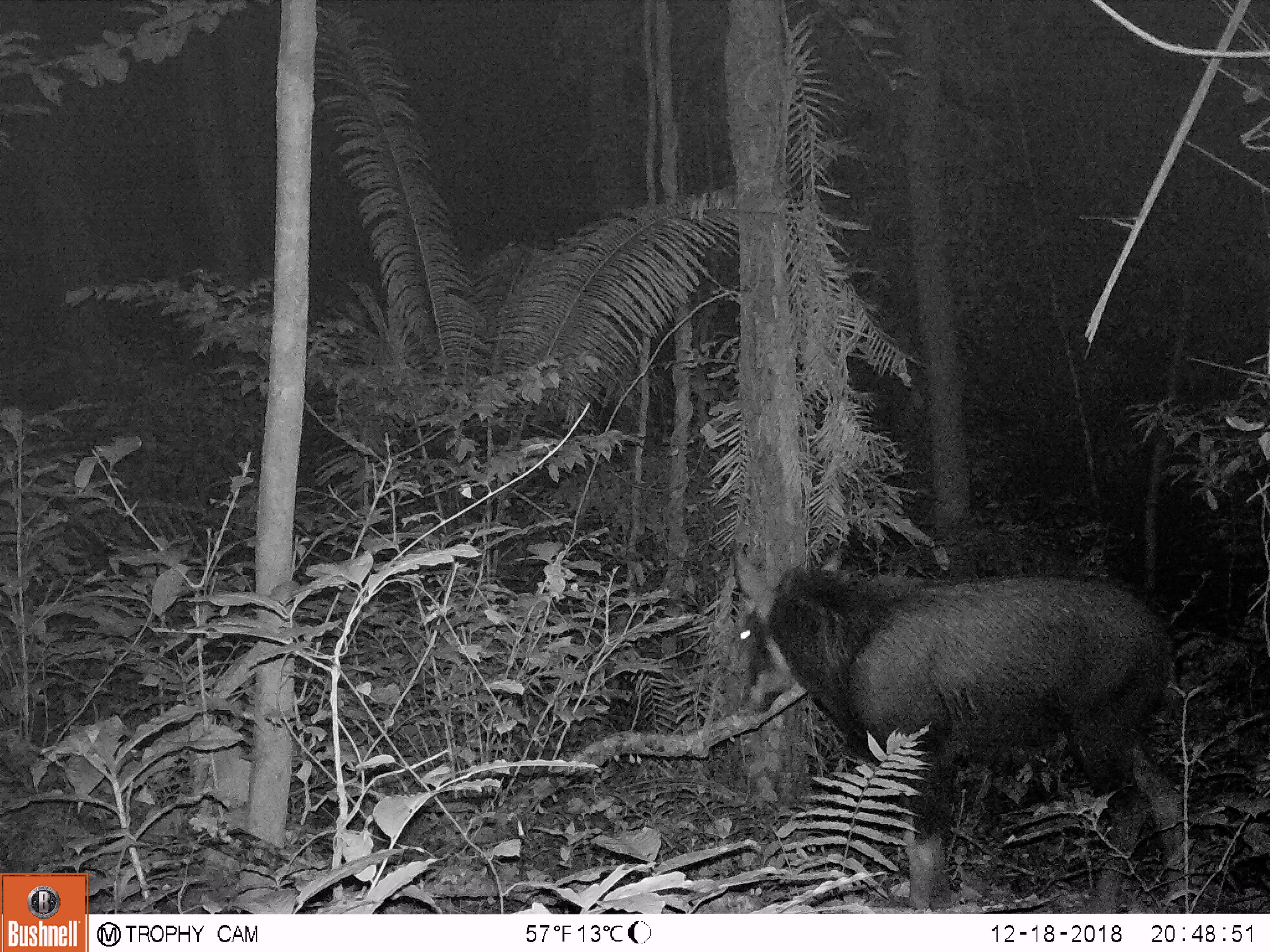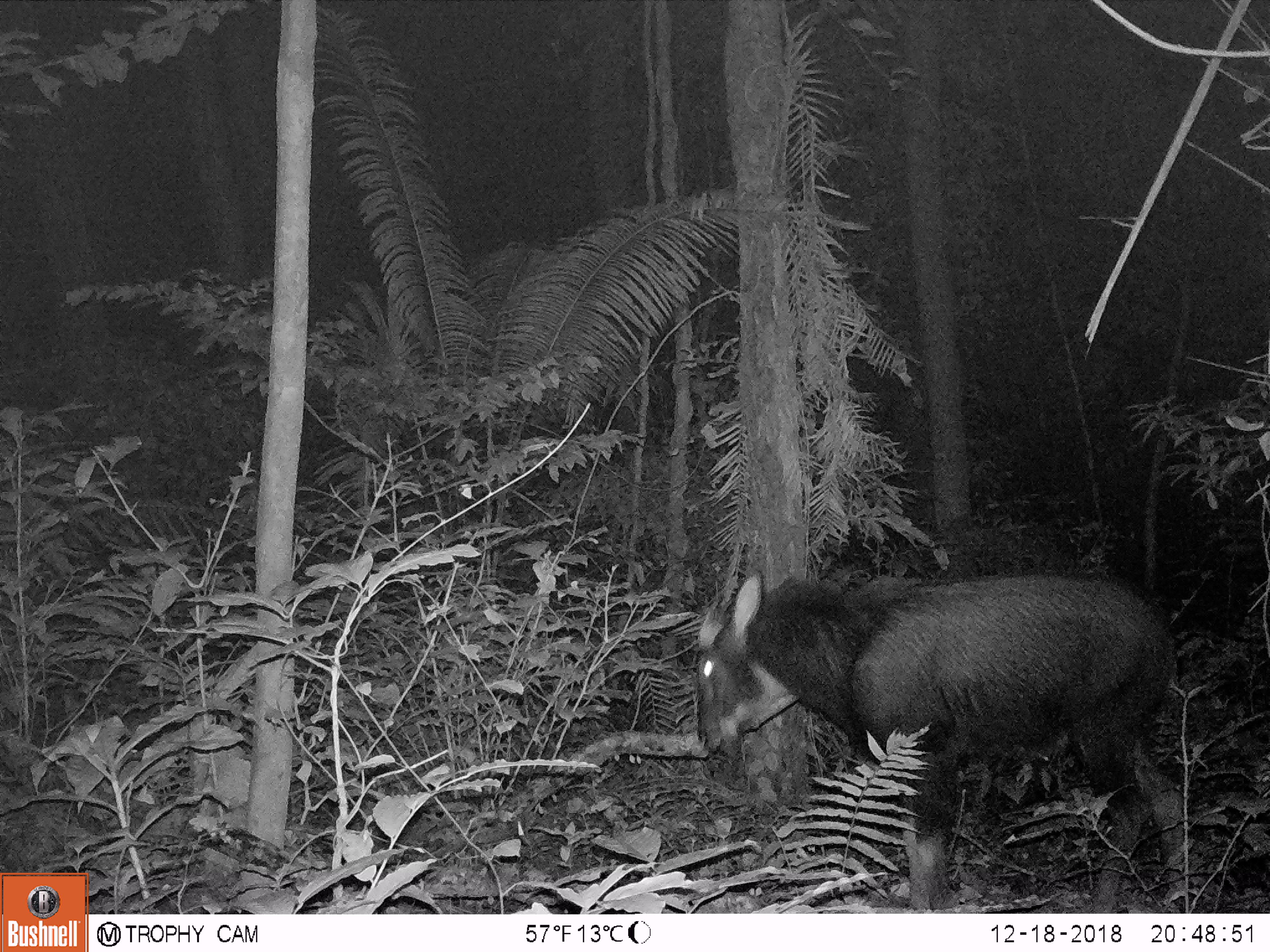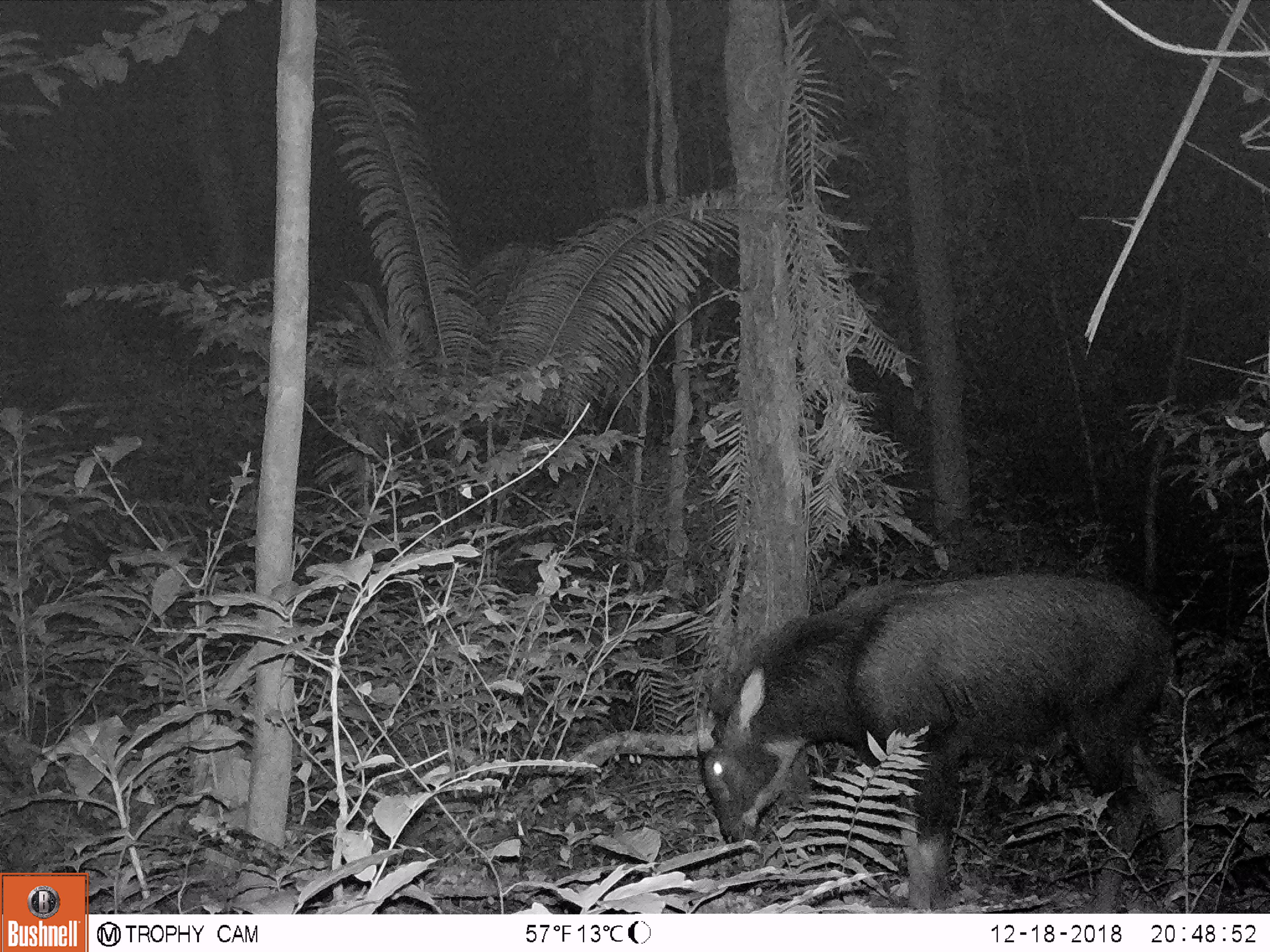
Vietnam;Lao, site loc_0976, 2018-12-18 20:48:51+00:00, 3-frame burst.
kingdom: Animalia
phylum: Chordata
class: Mammalia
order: Artiodactyla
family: Bovidae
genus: Capricornis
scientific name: Capricornis sumatraensis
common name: chinese serow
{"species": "chinese serow (Capricornis sumatraensis)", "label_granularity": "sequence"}